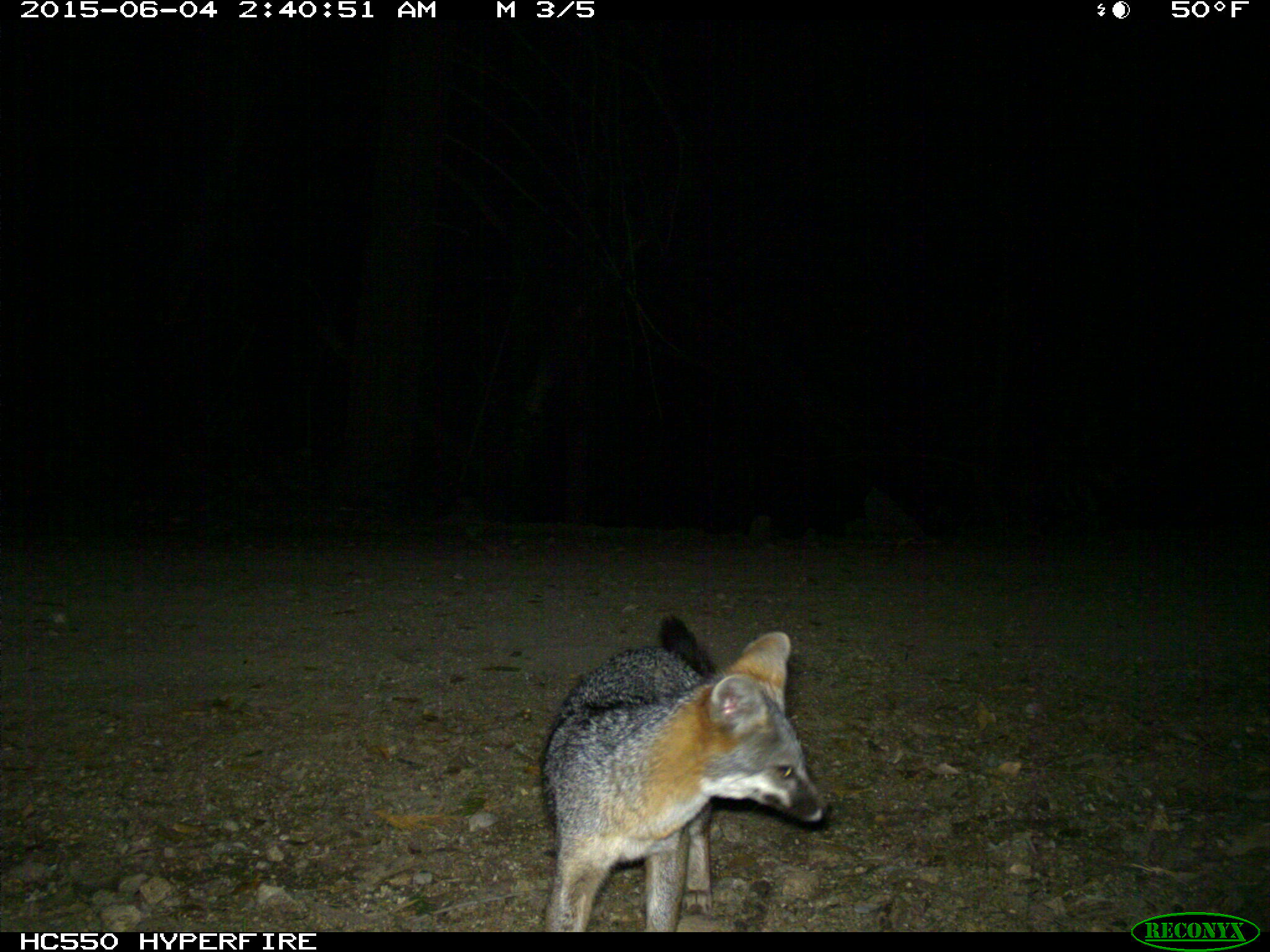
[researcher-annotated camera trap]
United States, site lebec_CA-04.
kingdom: Animalia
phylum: Chordata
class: Mammalia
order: Carnivora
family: Canidae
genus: Urocyon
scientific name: Urocyon cinereoargenteus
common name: gray fox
Urocyon cinereoargenteus (gray fox).